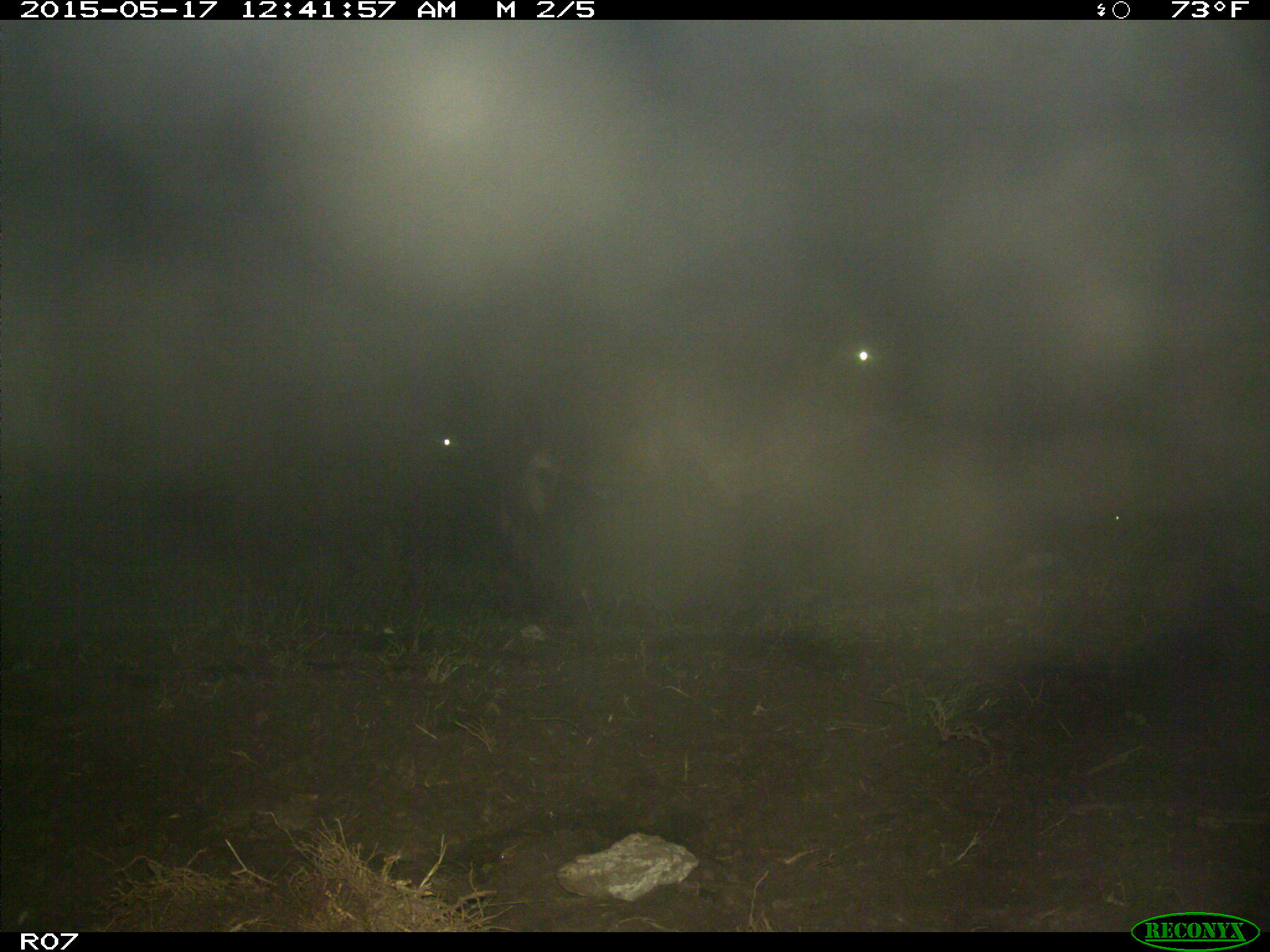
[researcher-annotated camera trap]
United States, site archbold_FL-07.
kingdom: Animalia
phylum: Chordata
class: Mammalia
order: Artiodactyla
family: Bovidae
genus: Bos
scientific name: Bos taurus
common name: domestic cow